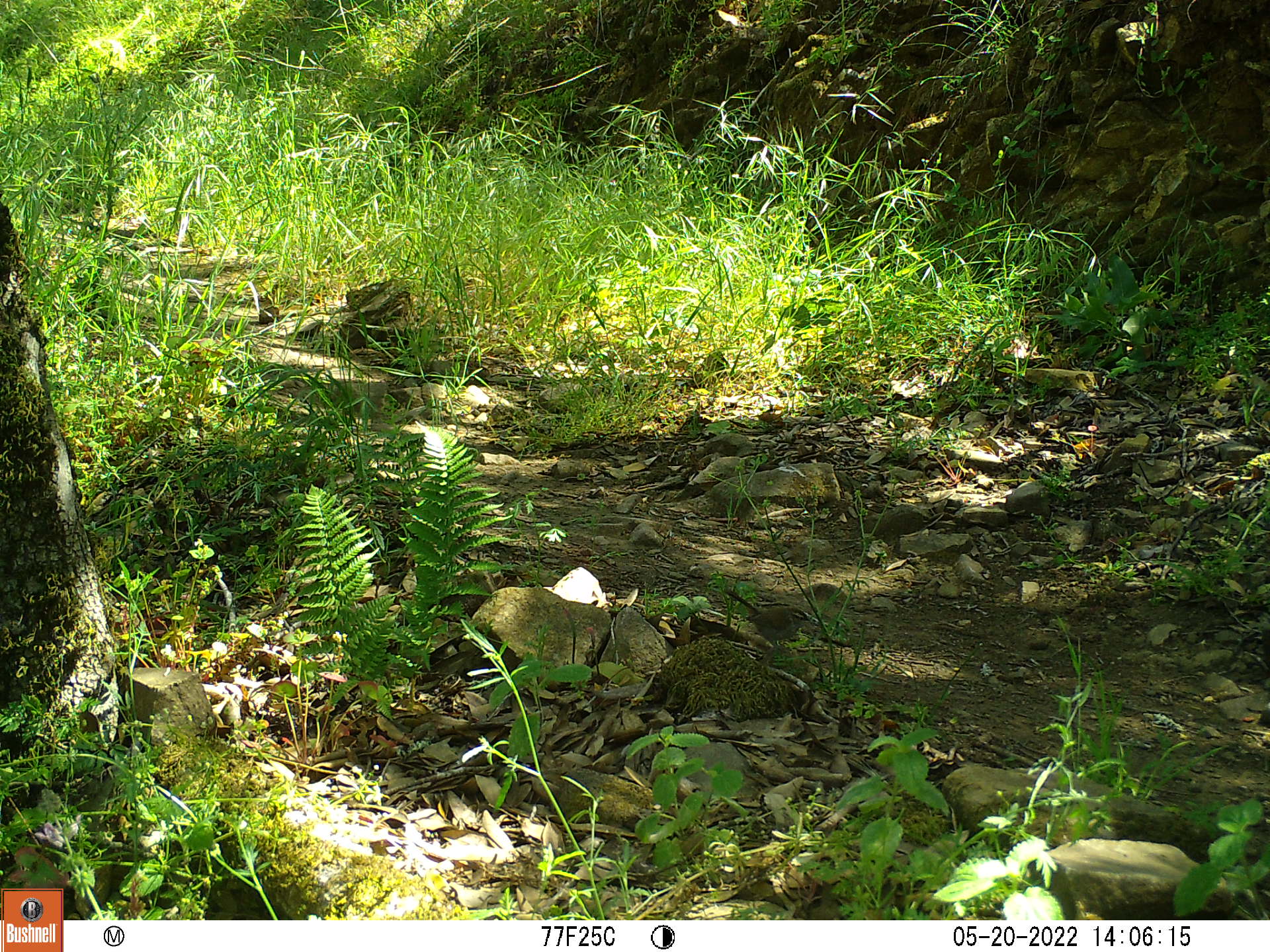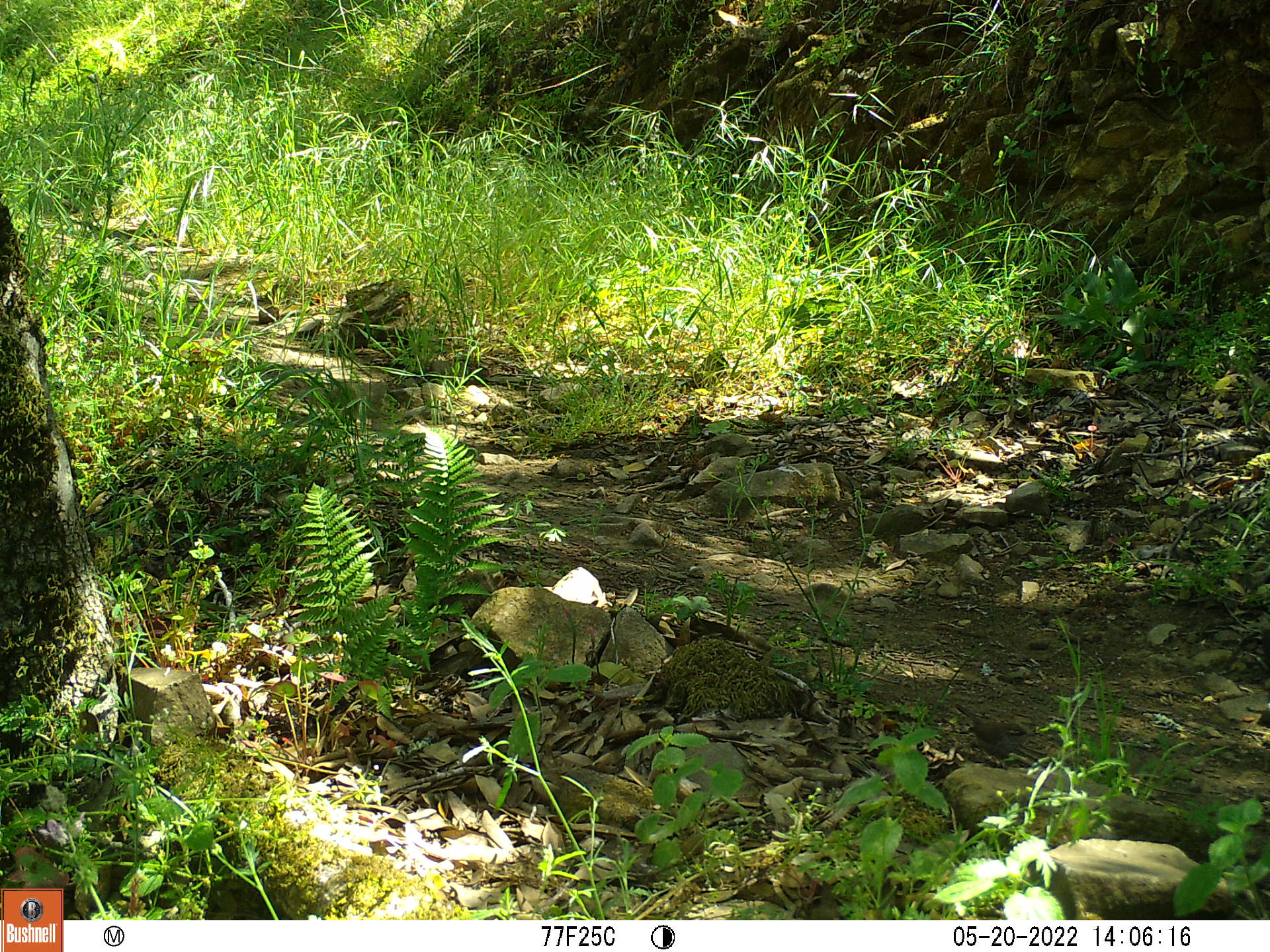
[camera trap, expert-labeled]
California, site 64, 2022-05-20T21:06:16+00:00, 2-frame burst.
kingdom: Animalia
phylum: Chordata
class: Aves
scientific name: Aves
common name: bird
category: unknown bird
Unknown bird (bird) (Aves).